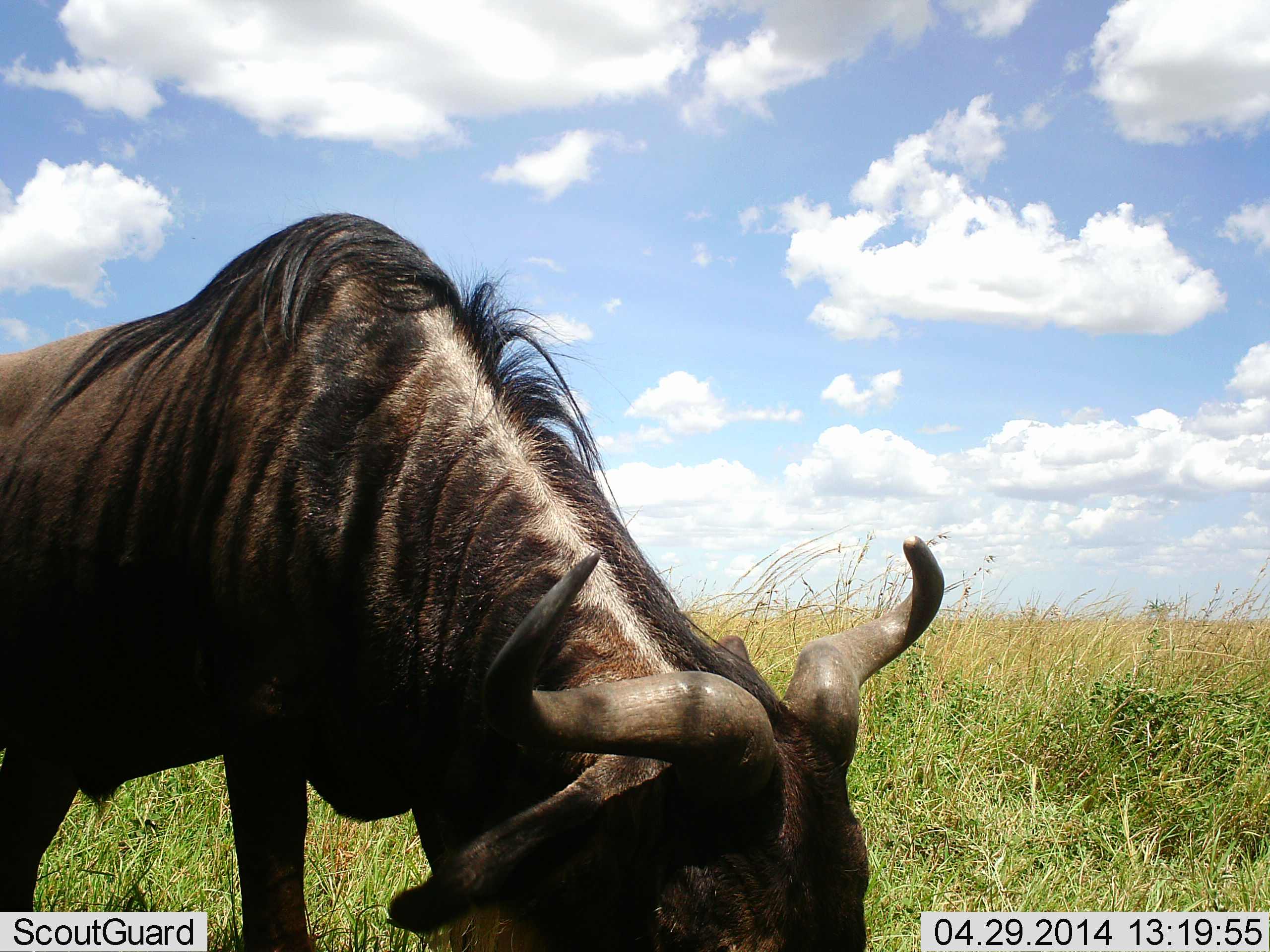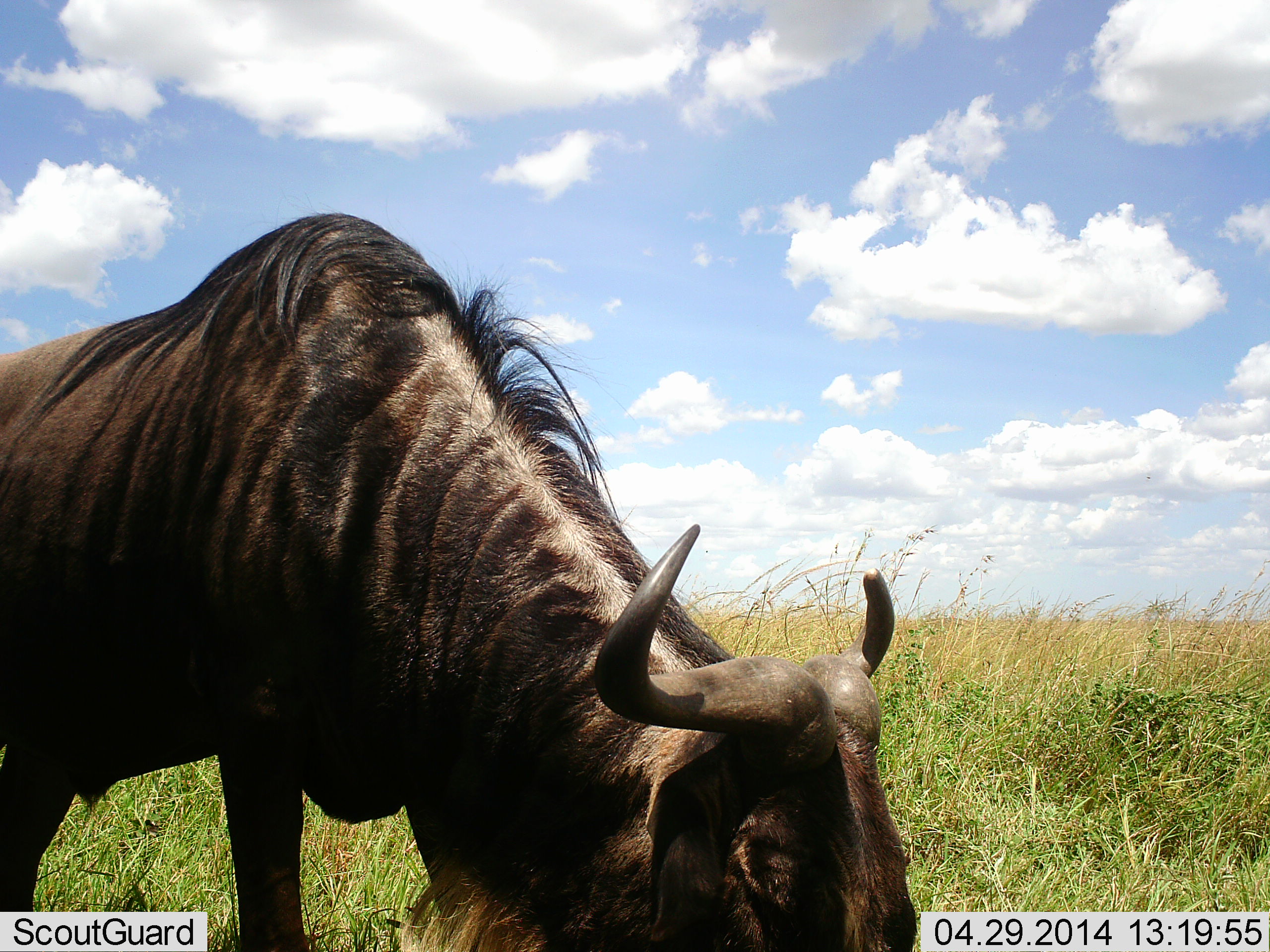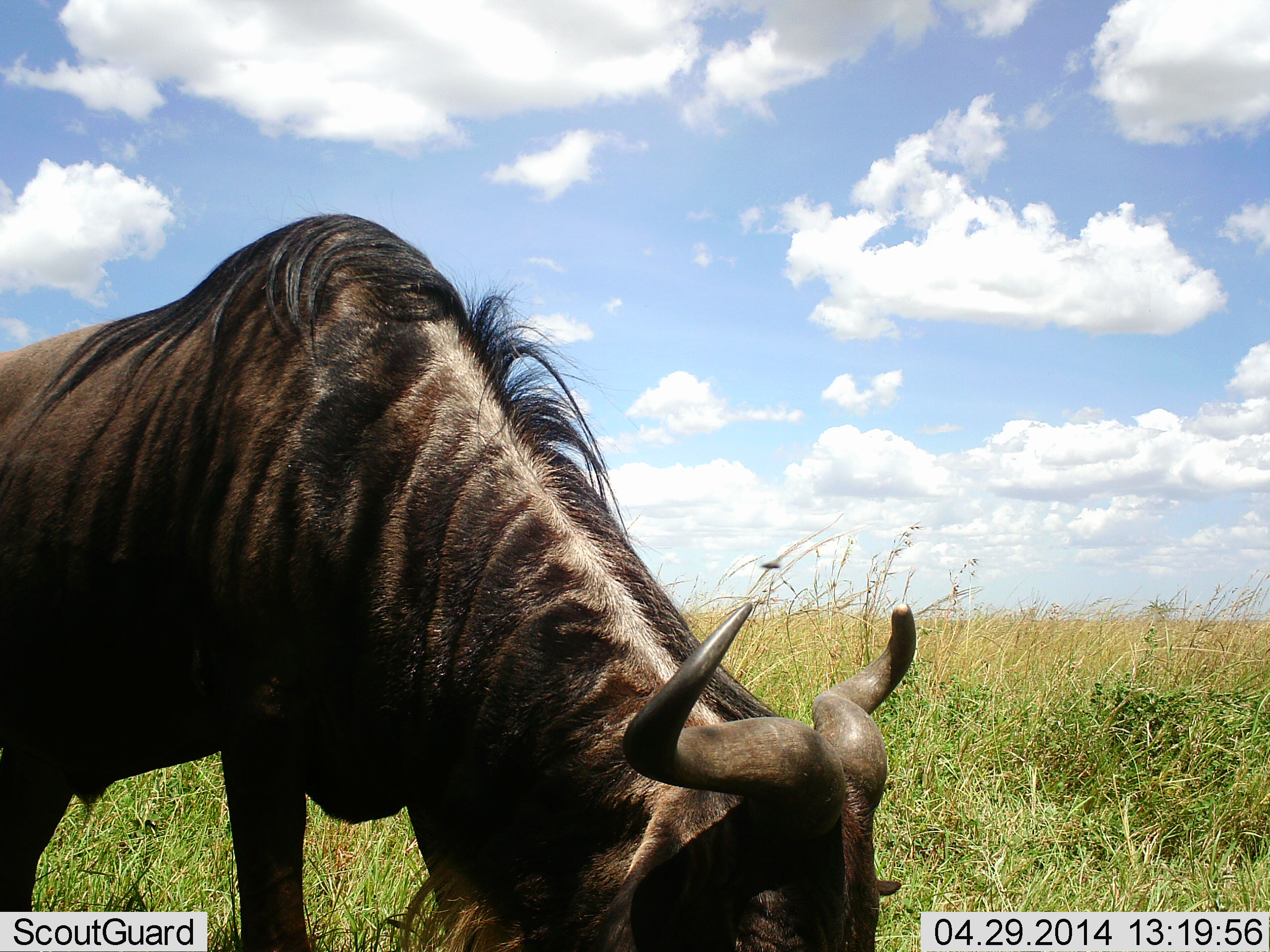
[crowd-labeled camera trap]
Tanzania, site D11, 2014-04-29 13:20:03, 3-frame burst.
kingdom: Animalia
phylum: Chordata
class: Mammalia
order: Artiodactyla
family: Bovidae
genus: Connochaetes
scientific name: Connochaetes taurinus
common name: blue wildebeest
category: wildebeest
Wildebeest (blue wildebeest) (Connochaetes taurinus), count 1. Behavior (volunteer vote fractions): standing 22%, resting 0%, moving 2%, interacting 0%. Young present (vote fraction): 0%. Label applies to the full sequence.